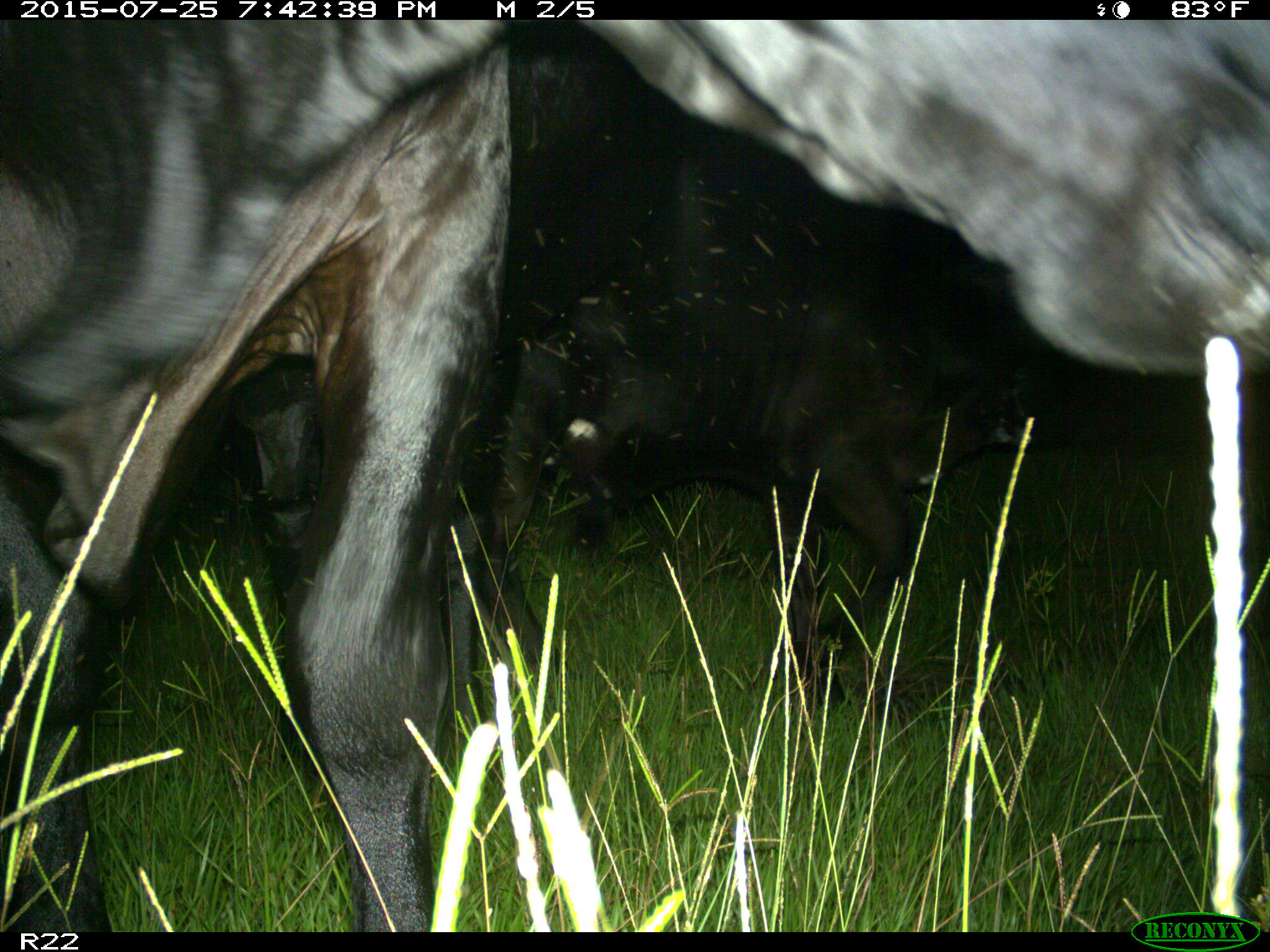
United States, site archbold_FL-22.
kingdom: Animalia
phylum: Chordata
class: Mammalia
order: Artiodactyla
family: Bovidae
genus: Bos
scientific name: Bos taurus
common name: domestic cow